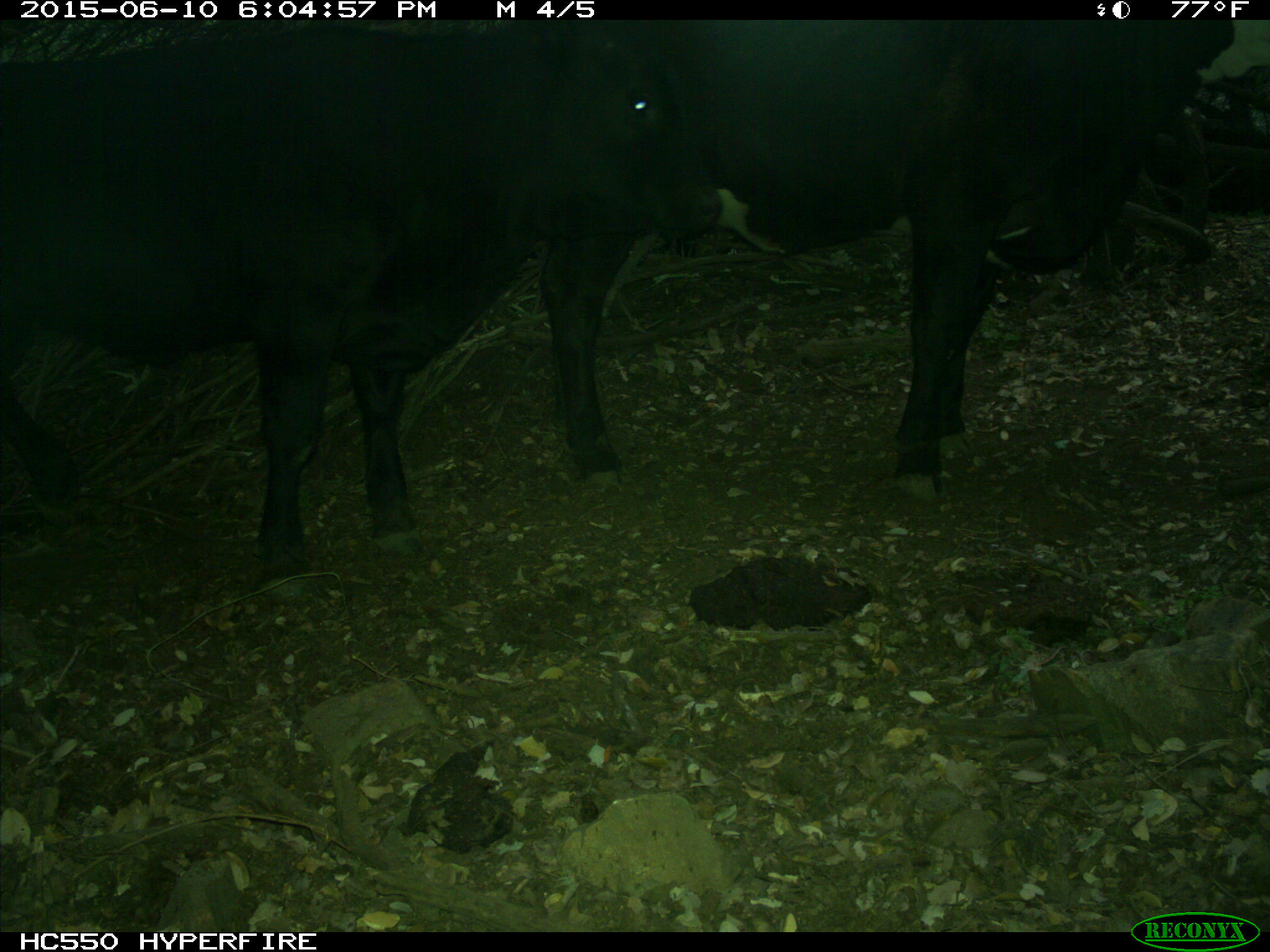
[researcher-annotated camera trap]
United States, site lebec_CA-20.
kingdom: Animalia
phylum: Chordata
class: Mammalia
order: Artiodactyla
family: Bovidae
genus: Bos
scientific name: Bos taurus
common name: domestic cow